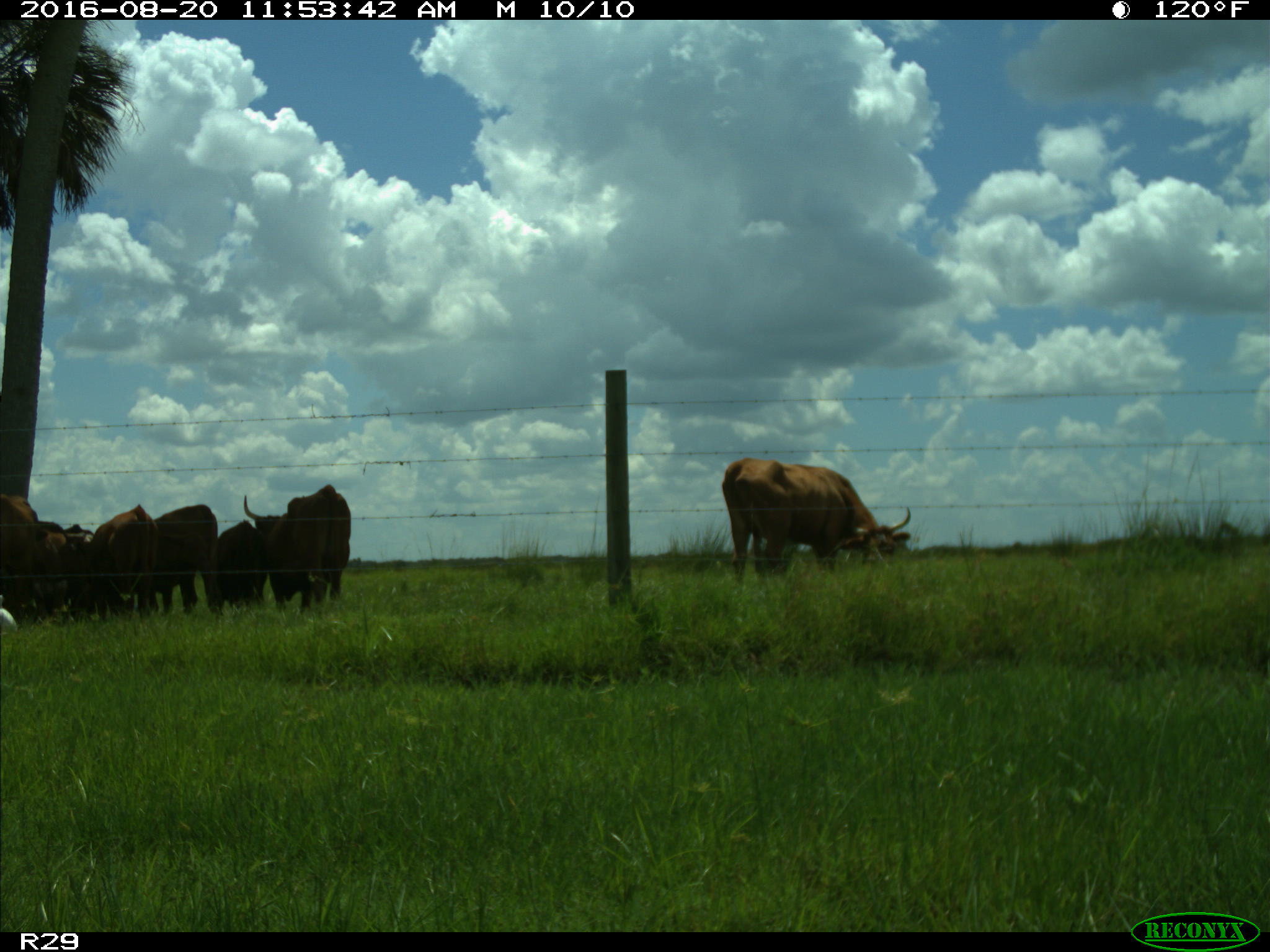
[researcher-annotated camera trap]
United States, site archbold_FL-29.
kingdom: Animalia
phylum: Chordata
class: Mammalia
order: Artiodactyla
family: Bovidae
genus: Bos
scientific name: Bos taurus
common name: domestic cow